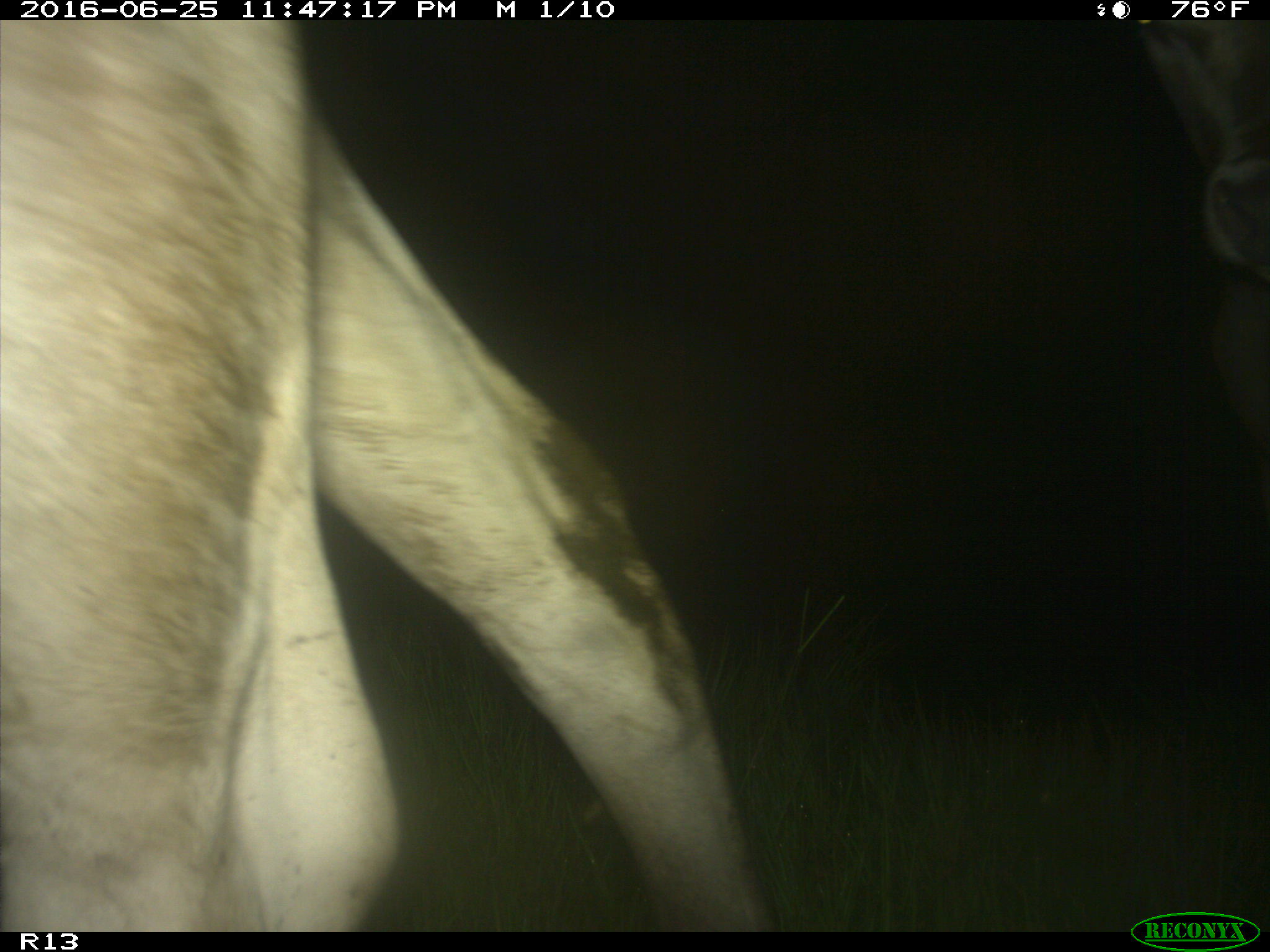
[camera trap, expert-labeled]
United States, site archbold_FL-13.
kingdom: Animalia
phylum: Chordata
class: Mammalia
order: Artiodactyla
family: Bovidae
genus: Bos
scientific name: Bos taurus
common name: domestic cow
Bos taurus (domestic cow).